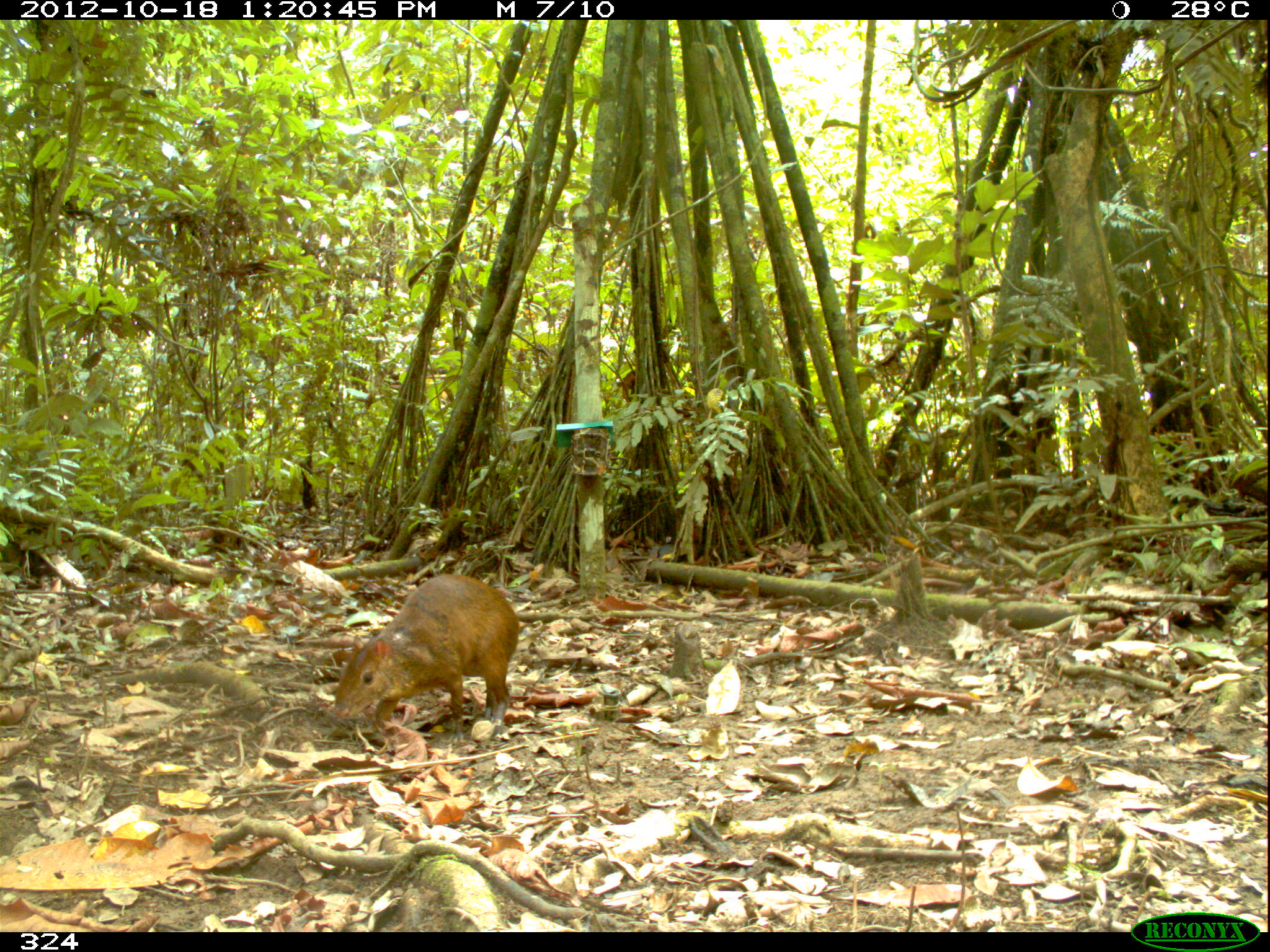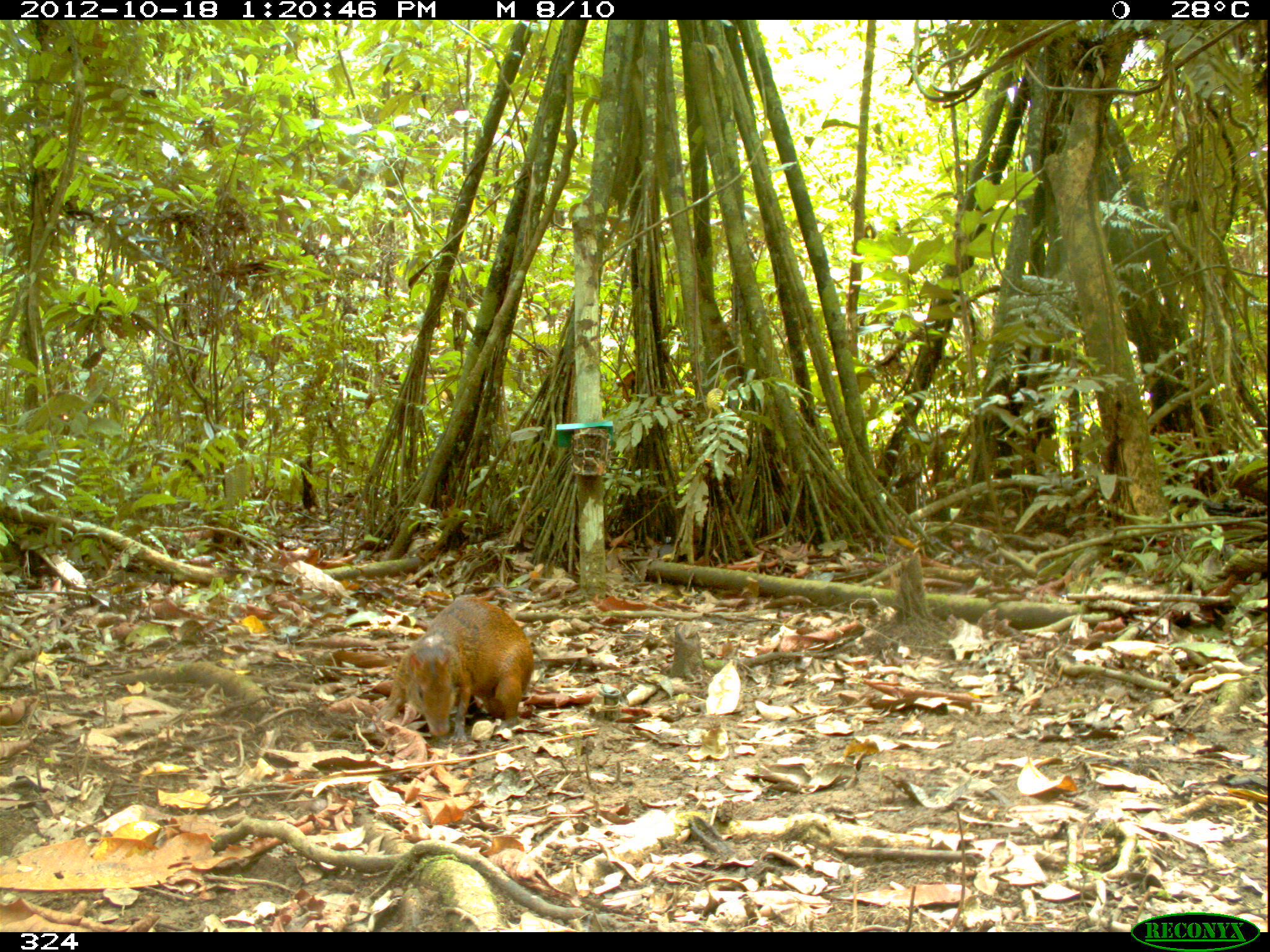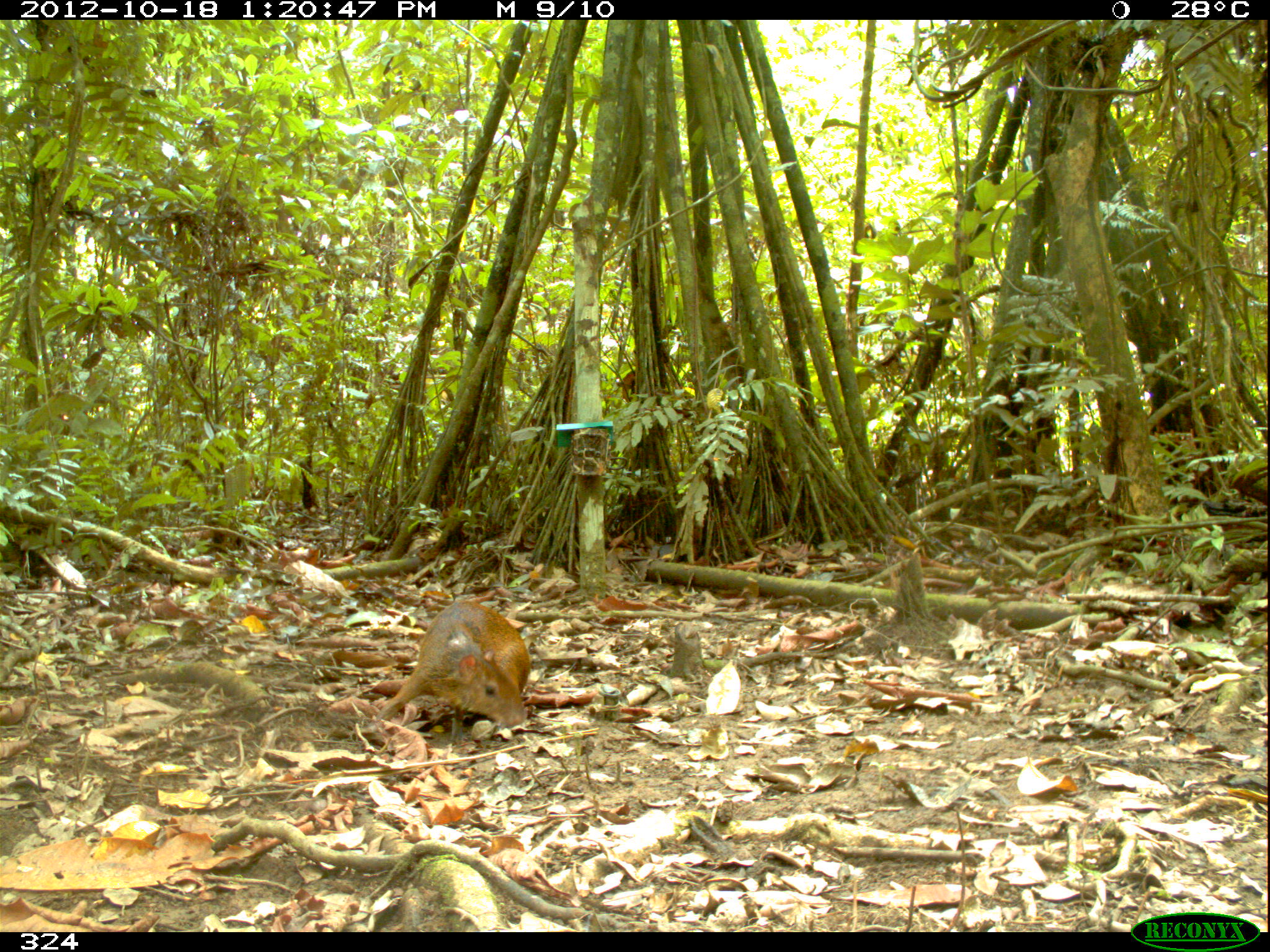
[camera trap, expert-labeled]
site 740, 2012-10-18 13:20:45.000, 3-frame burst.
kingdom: Animalia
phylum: Chordata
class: Mammalia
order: Rodentia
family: Dasyproctidae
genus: Dasyprocta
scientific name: Dasyprocta punctata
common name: central american agouti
Dasyprocta punctata (central american agouti).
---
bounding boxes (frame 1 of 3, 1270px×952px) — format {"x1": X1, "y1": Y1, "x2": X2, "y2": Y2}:
dasyprocta punctata: {"x1": 331, "y1": 572, "x2": 520, "y2": 743}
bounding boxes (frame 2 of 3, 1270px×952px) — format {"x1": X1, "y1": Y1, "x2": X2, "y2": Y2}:
dasyprocta punctata: {"x1": 372, "y1": 595, "x2": 534, "y2": 743}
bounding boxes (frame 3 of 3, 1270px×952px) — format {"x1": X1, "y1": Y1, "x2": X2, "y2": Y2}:
dasyprocta punctata: {"x1": 375, "y1": 599, "x2": 530, "y2": 744}